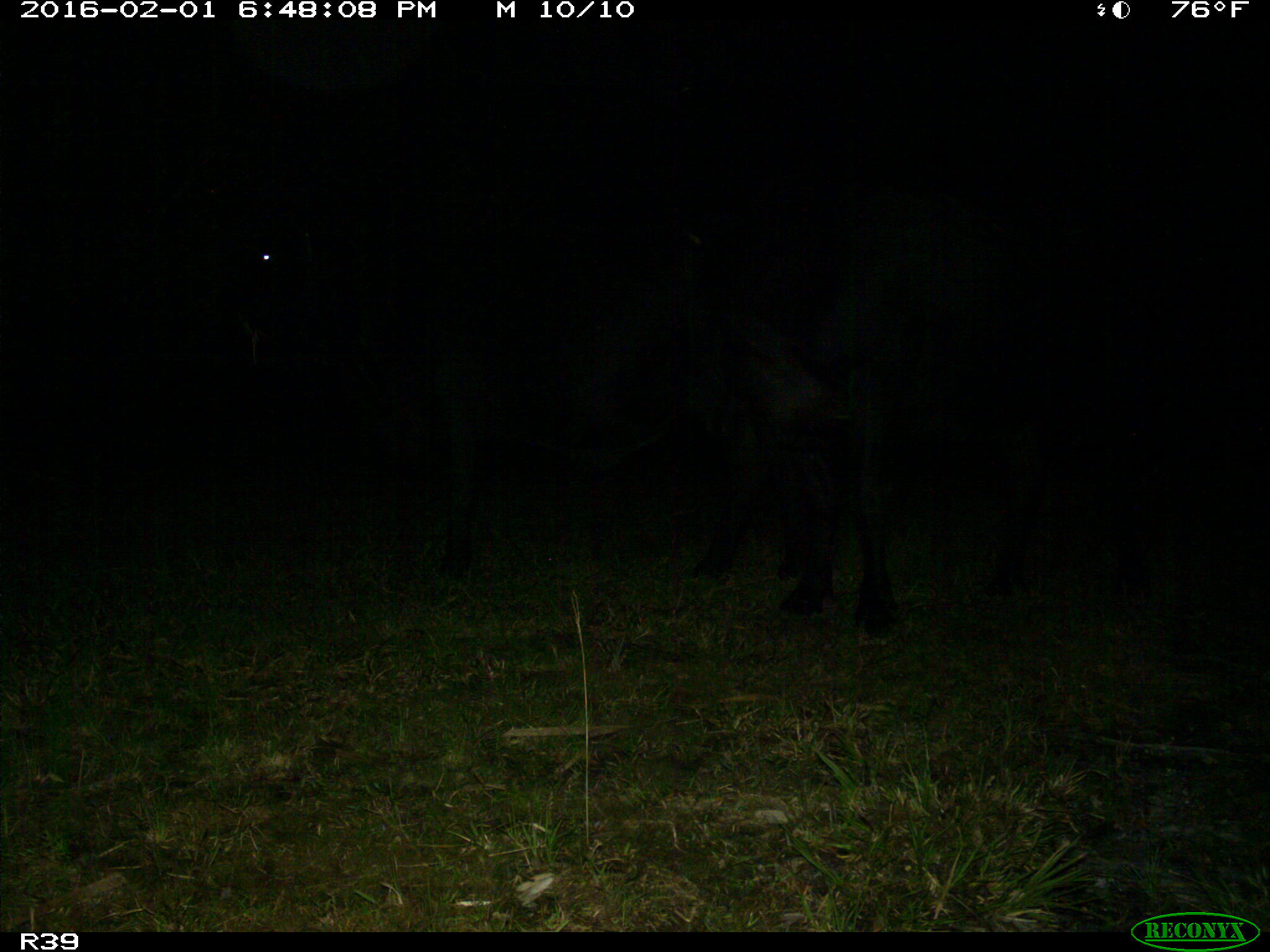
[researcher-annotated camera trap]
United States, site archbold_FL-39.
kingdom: Animalia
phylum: Chordata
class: Mammalia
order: Artiodactyla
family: Bovidae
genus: Bos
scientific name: Bos taurus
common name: domestic cow